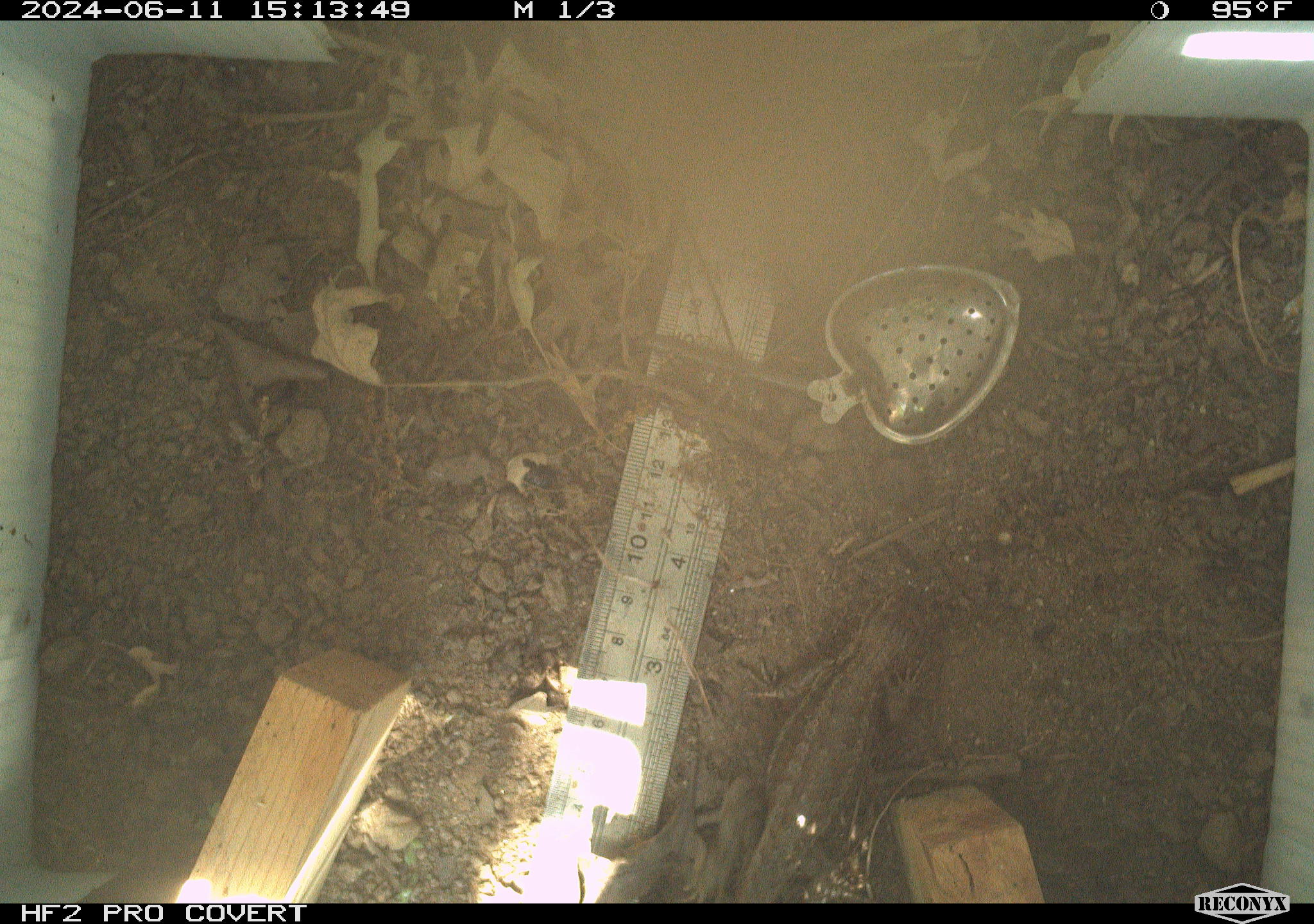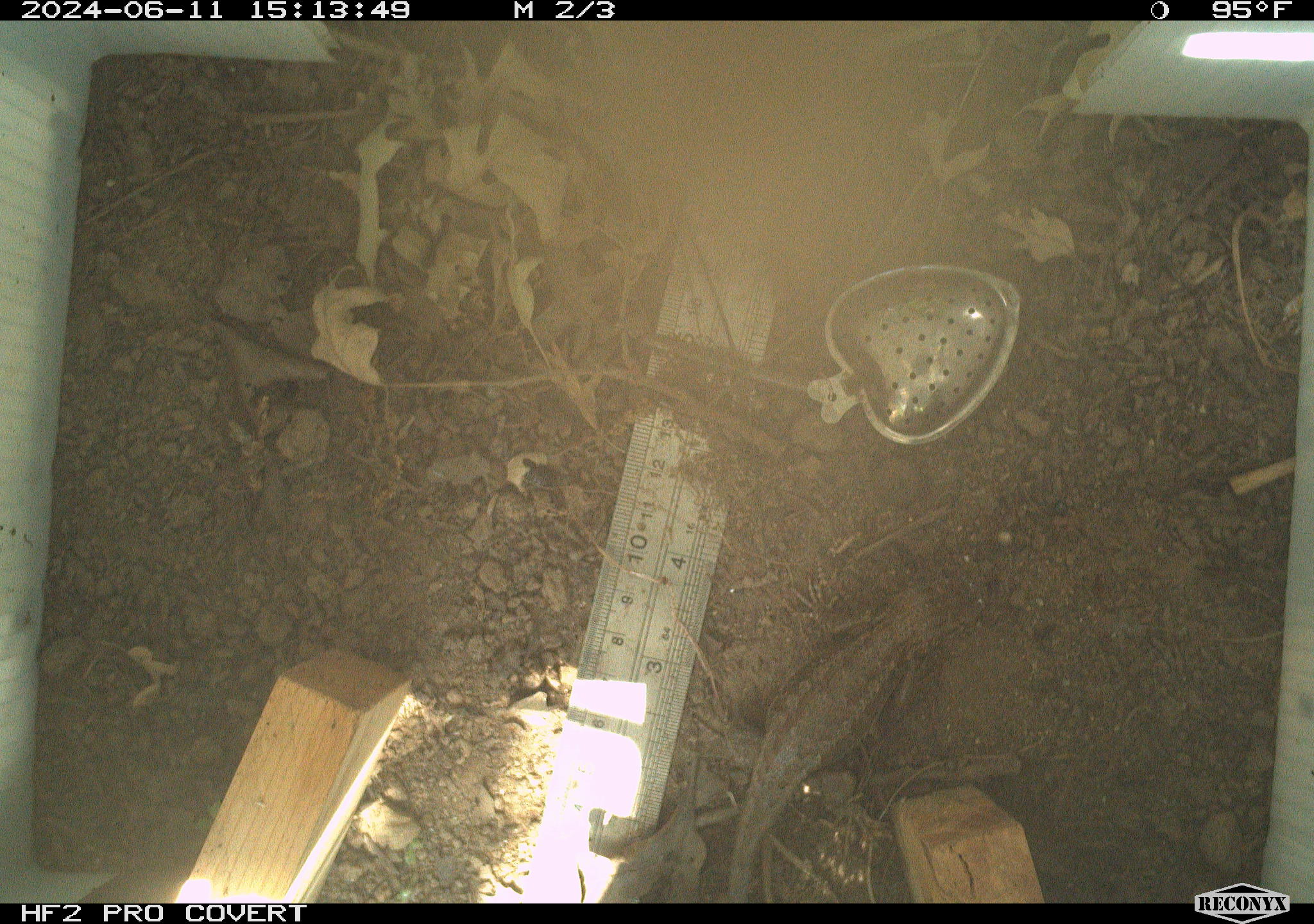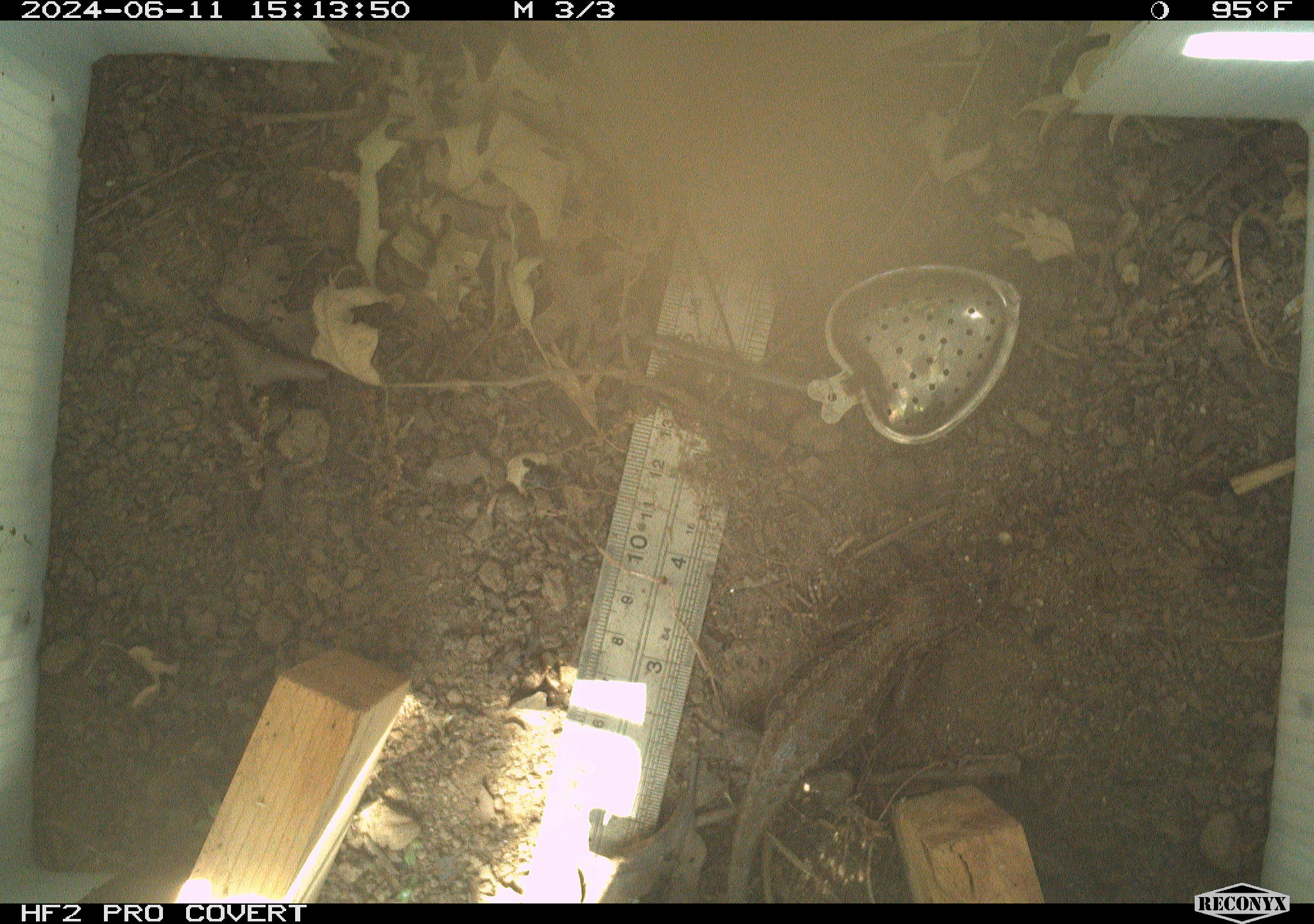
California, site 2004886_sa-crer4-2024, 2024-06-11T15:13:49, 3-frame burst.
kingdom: Animalia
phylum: Chordata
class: Reptilia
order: Squamata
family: Phrynosomatidae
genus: Sceloporus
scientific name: Sceloporus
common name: spiny lizards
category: sceloporus species